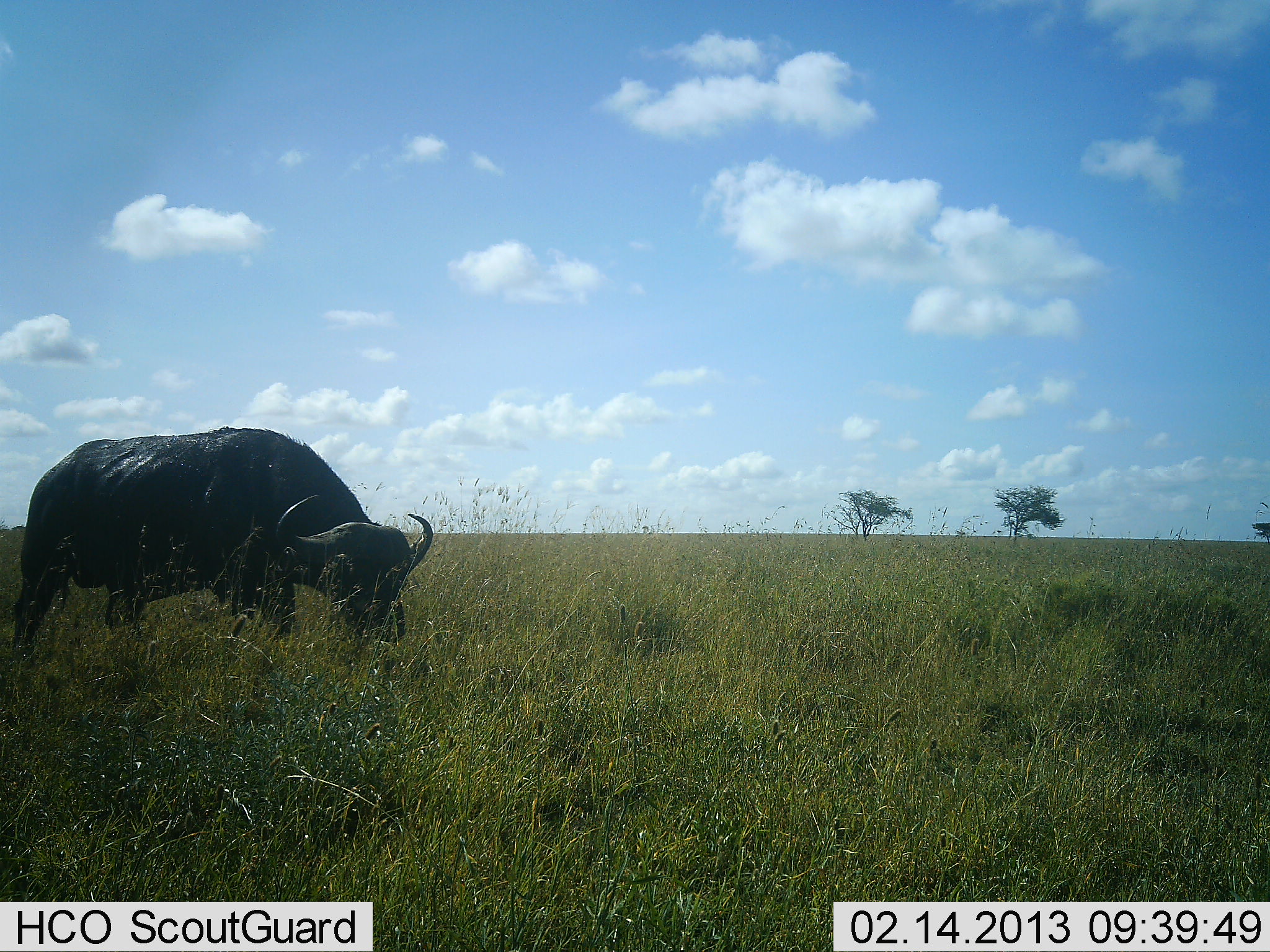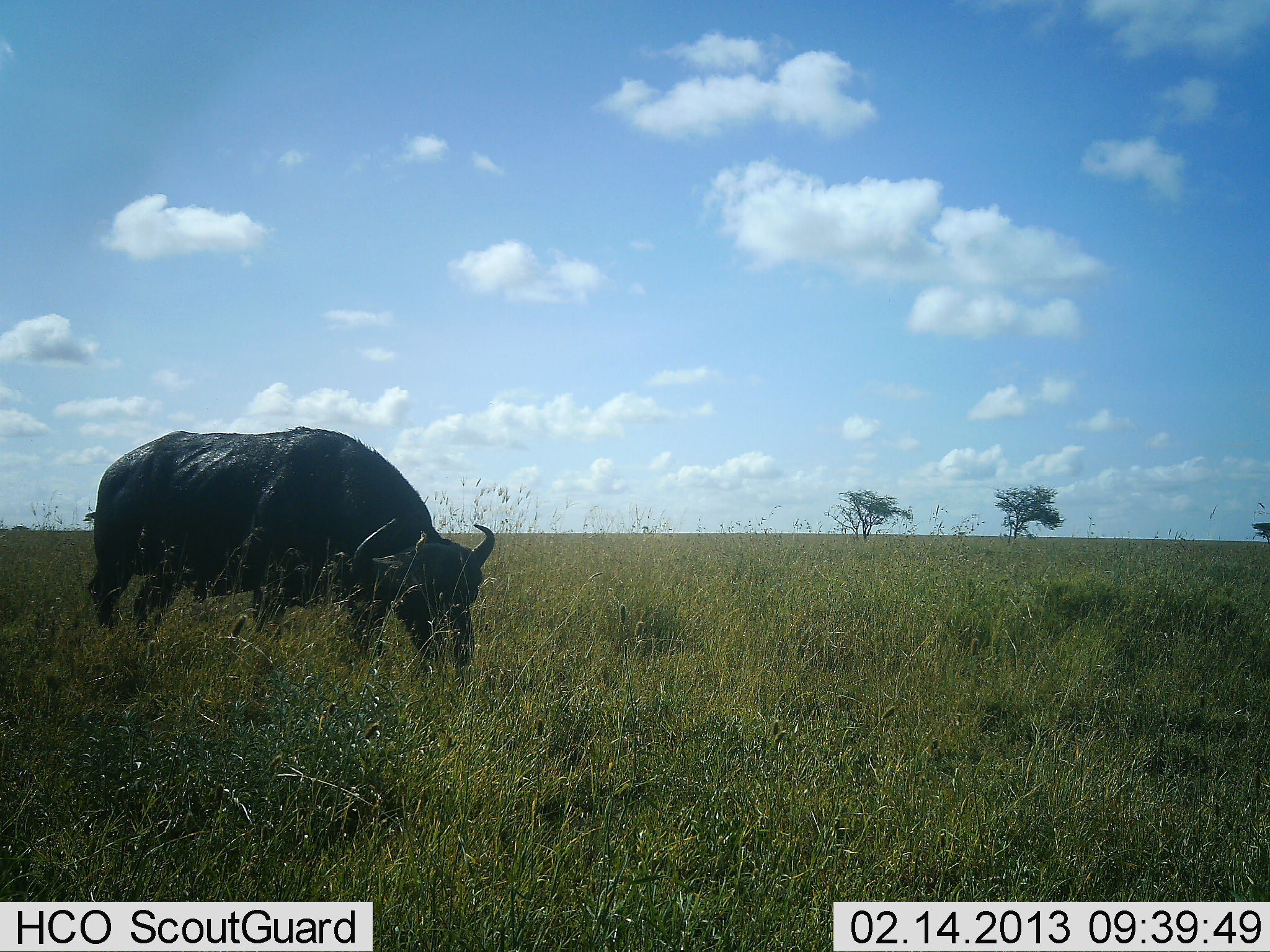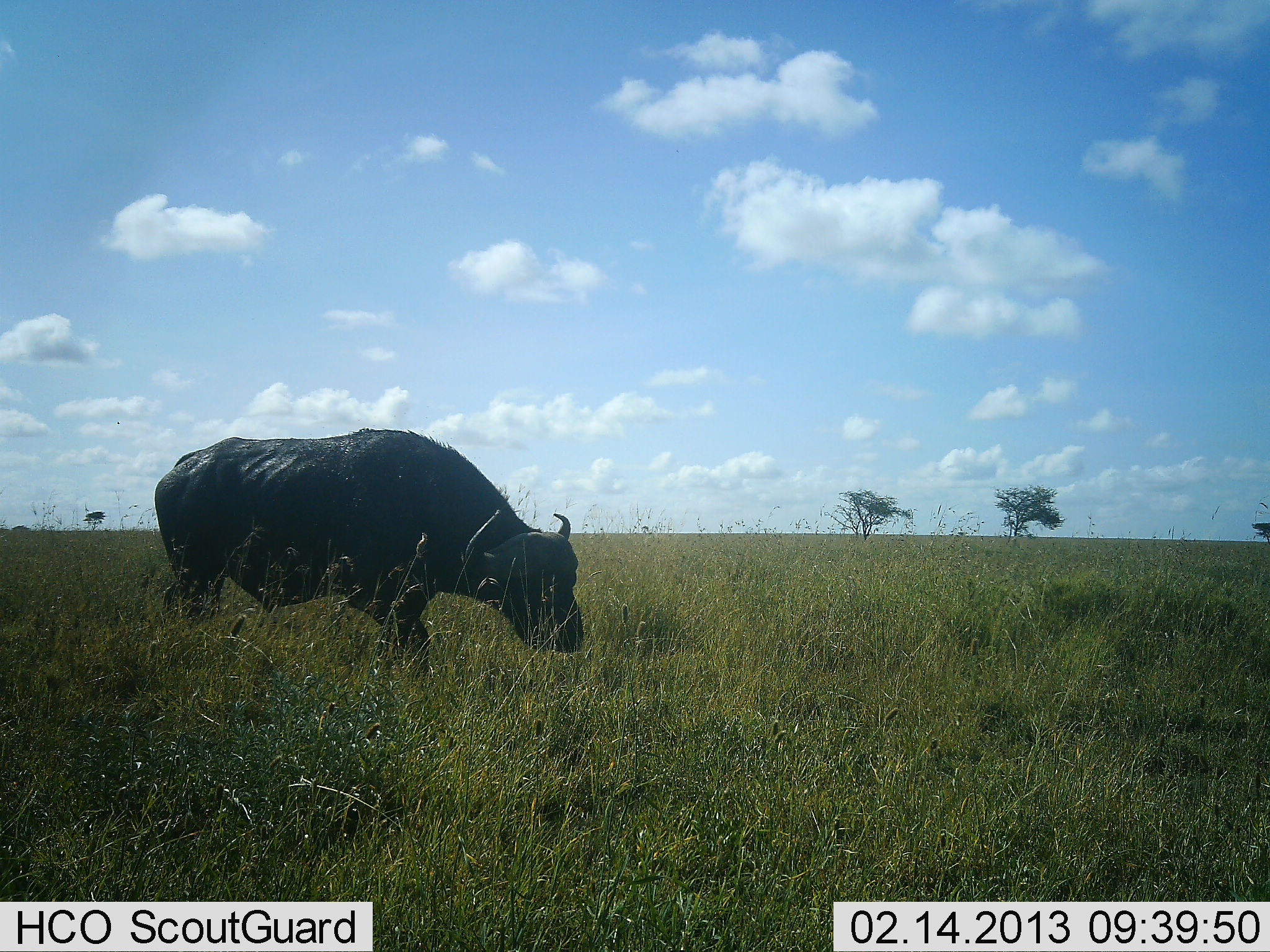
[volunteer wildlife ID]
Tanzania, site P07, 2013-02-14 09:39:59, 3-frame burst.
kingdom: Animalia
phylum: Chordata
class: Mammalia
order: Artiodactyla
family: Bovidae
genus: Syncerus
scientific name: Syncerus caffer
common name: cape buffalo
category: buffalo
Buffalo (cape buffalo) (Syncerus caffer), count 1. Behavior (volunteer vote fractions): standing 8%, resting 0%, moving 54%, interacting 0%. Young present (vote fraction): 0%. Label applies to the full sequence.